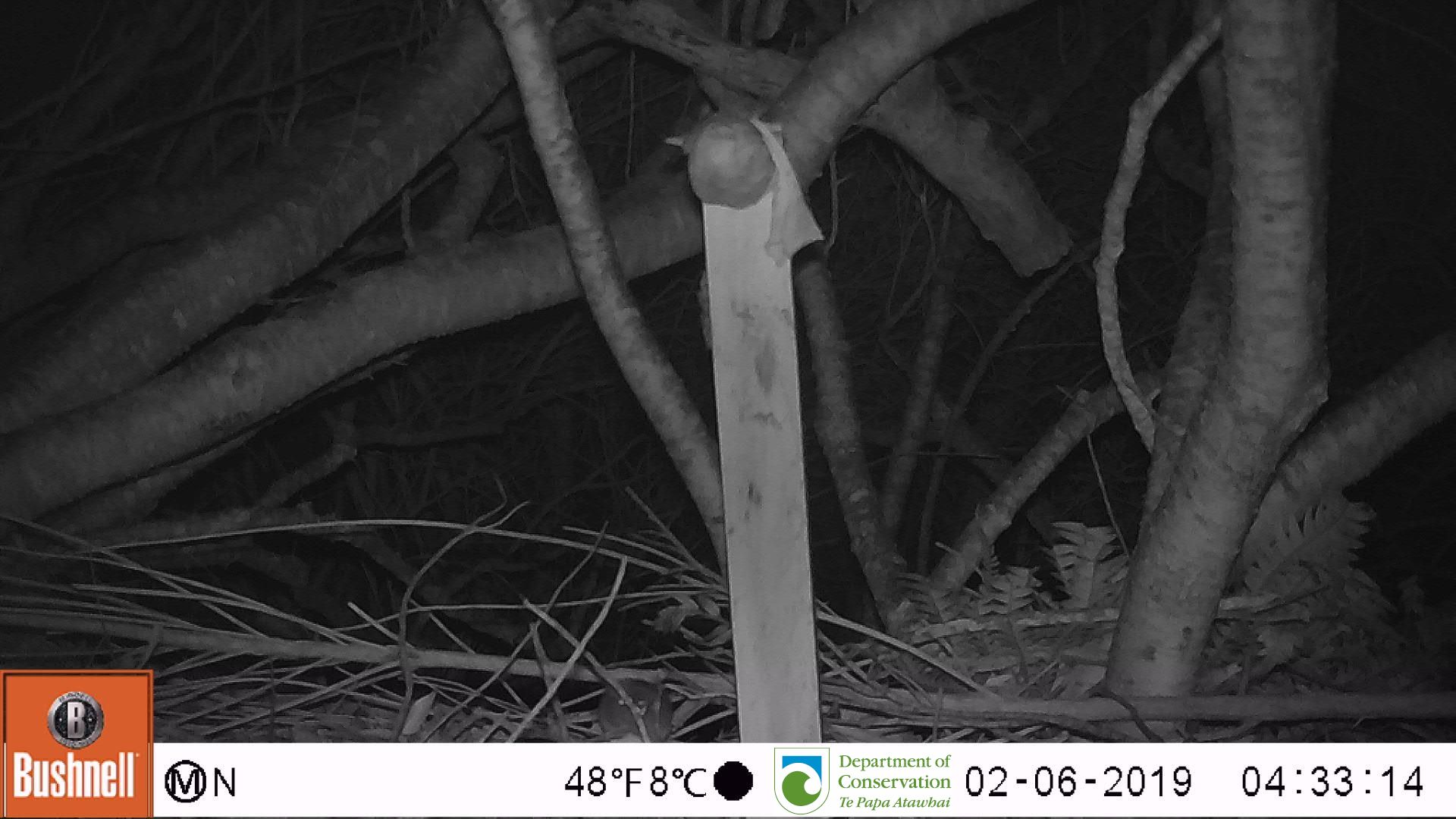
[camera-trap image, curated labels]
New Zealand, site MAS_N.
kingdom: Animalia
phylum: Chordata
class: Mammalia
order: Rodentia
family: Muridae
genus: Mus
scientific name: Mus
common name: mouse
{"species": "mouse (Mus)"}